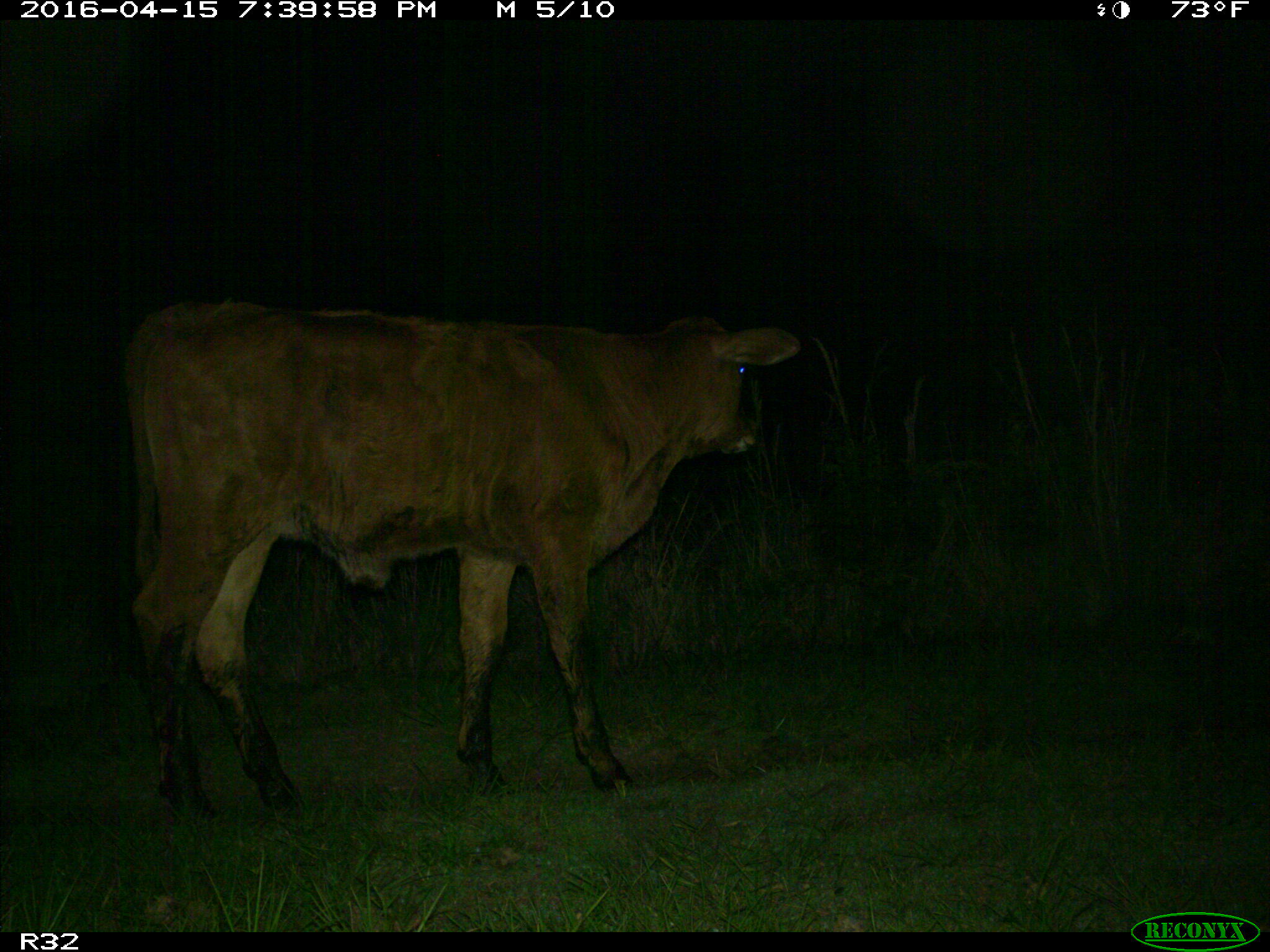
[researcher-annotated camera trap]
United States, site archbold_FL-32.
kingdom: Animalia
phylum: Chordata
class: Mammalia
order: Artiodactyla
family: Bovidae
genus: Bos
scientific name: Bos taurus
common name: domestic cow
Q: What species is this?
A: Bos taurus (domestic cow).